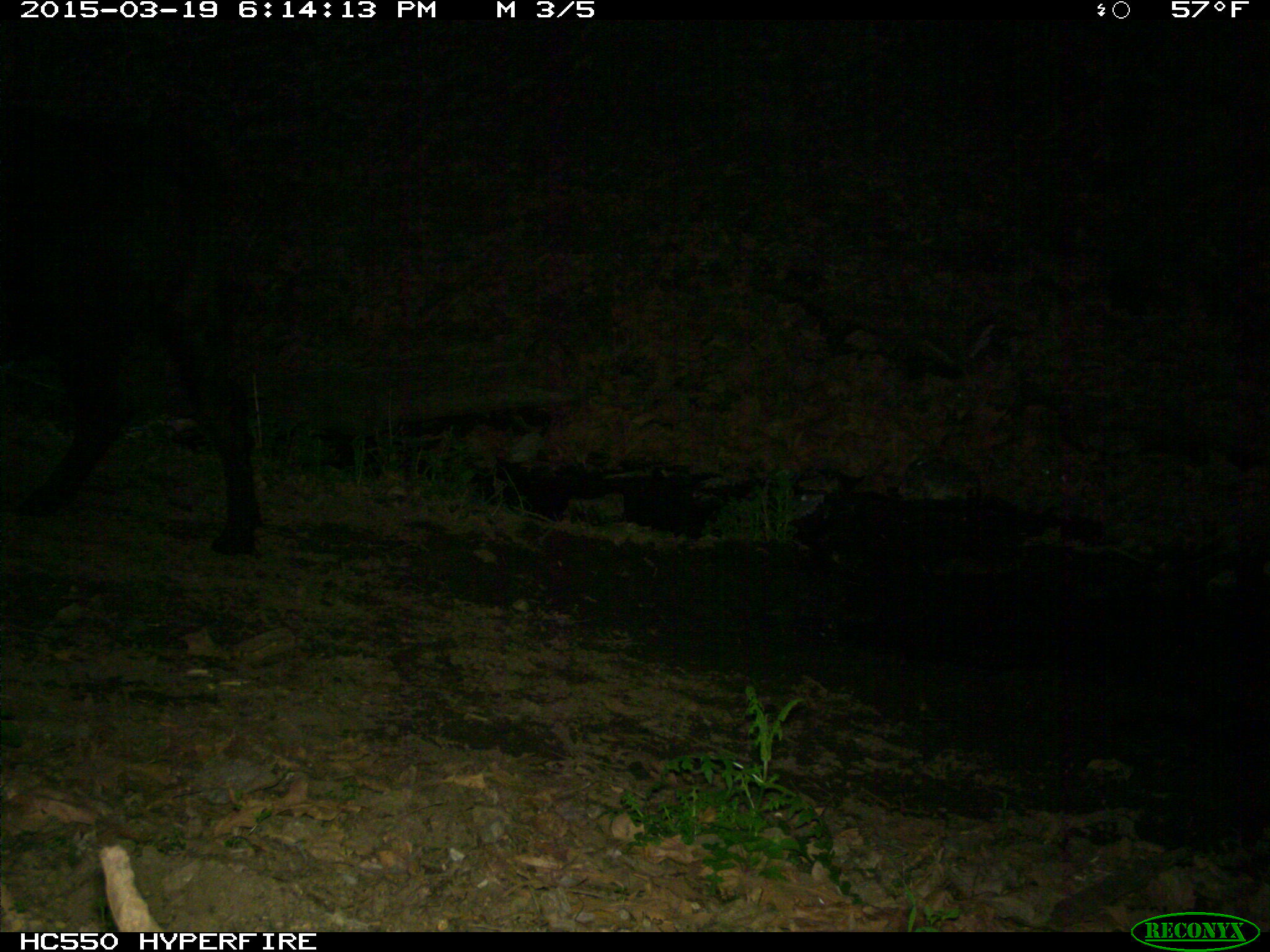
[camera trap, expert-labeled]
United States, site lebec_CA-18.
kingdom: Animalia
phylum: Chordata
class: Mammalia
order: Artiodactyla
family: Bovidae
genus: Bos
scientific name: Bos taurus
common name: domestic cow